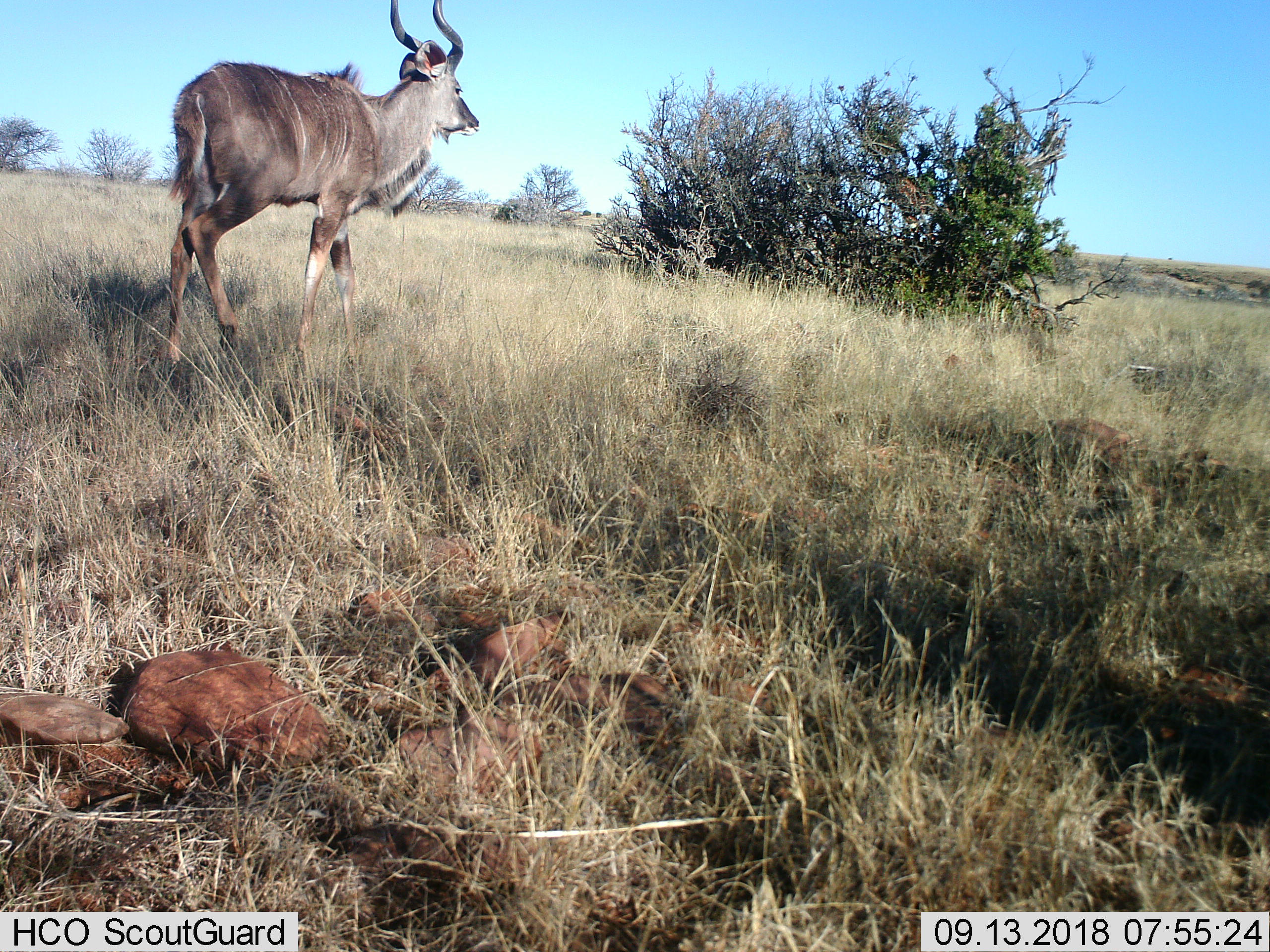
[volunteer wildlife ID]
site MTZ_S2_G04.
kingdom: Animalia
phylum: Chordata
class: Mammalia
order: Artiodactyla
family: Bovidae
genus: Tragelaphus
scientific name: Tragelaphus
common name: kudu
Kudu (Tragelaphus), count 1. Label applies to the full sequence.